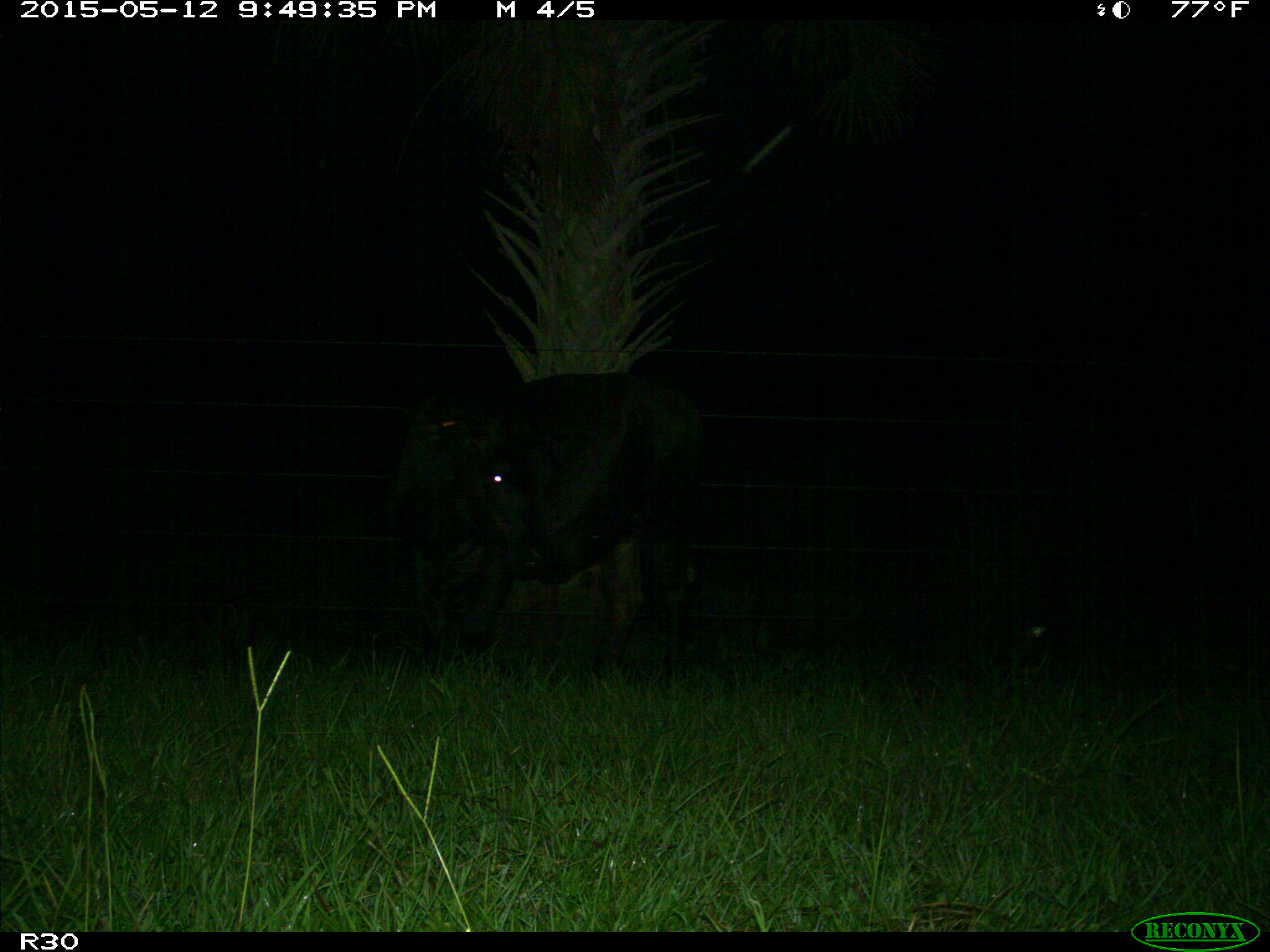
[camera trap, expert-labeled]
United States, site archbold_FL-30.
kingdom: Animalia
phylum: Chordata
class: Mammalia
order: Artiodactyla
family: Bovidae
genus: Bos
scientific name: Bos taurus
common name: domestic cow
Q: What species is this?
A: Bos taurus (domestic cow).